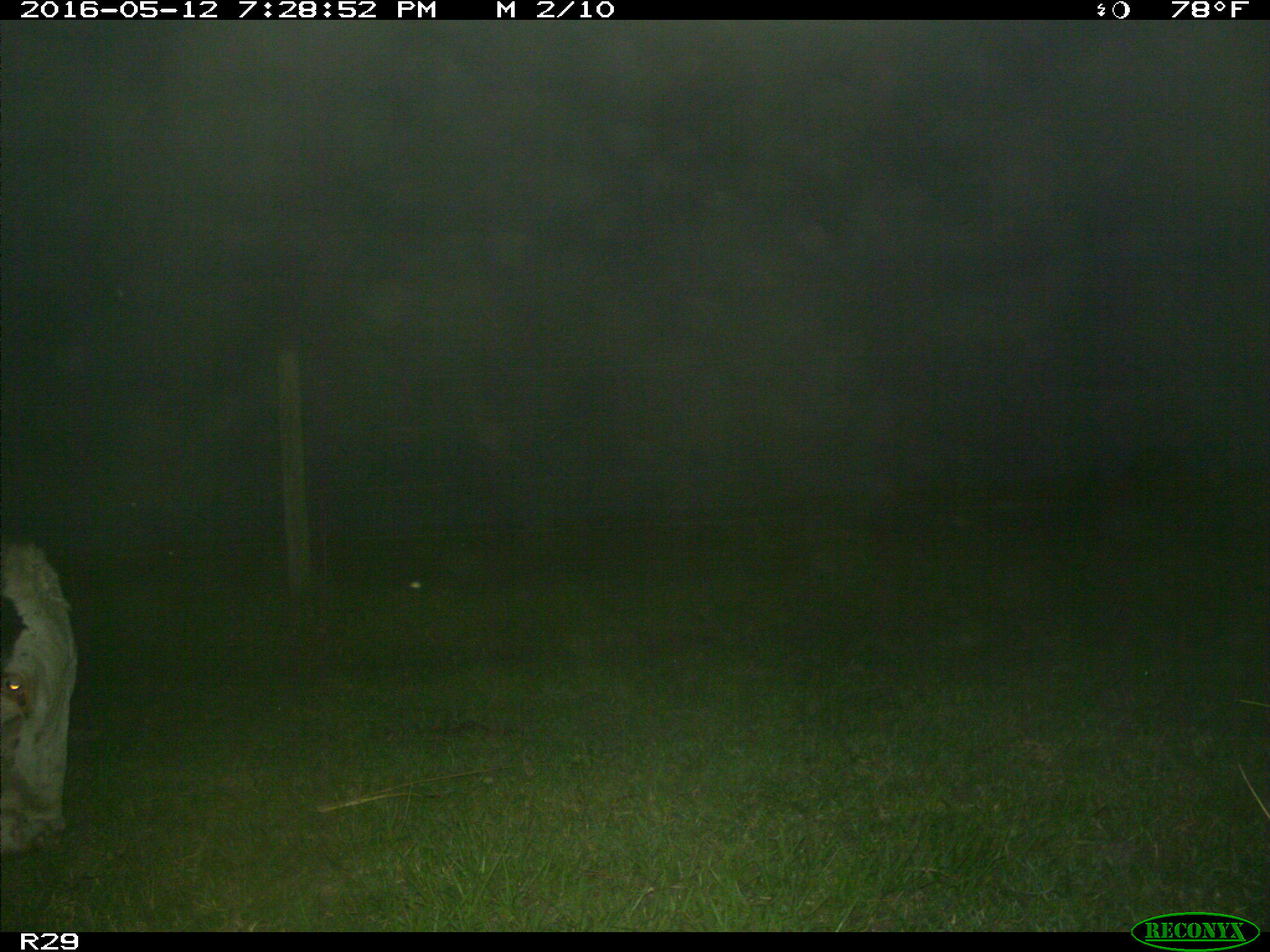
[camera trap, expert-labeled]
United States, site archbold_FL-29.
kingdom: Animalia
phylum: Chordata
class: Mammalia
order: Artiodactyla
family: Bovidae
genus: Bos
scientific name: Bos taurus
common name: domestic cow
Bos taurus (domestic cow).